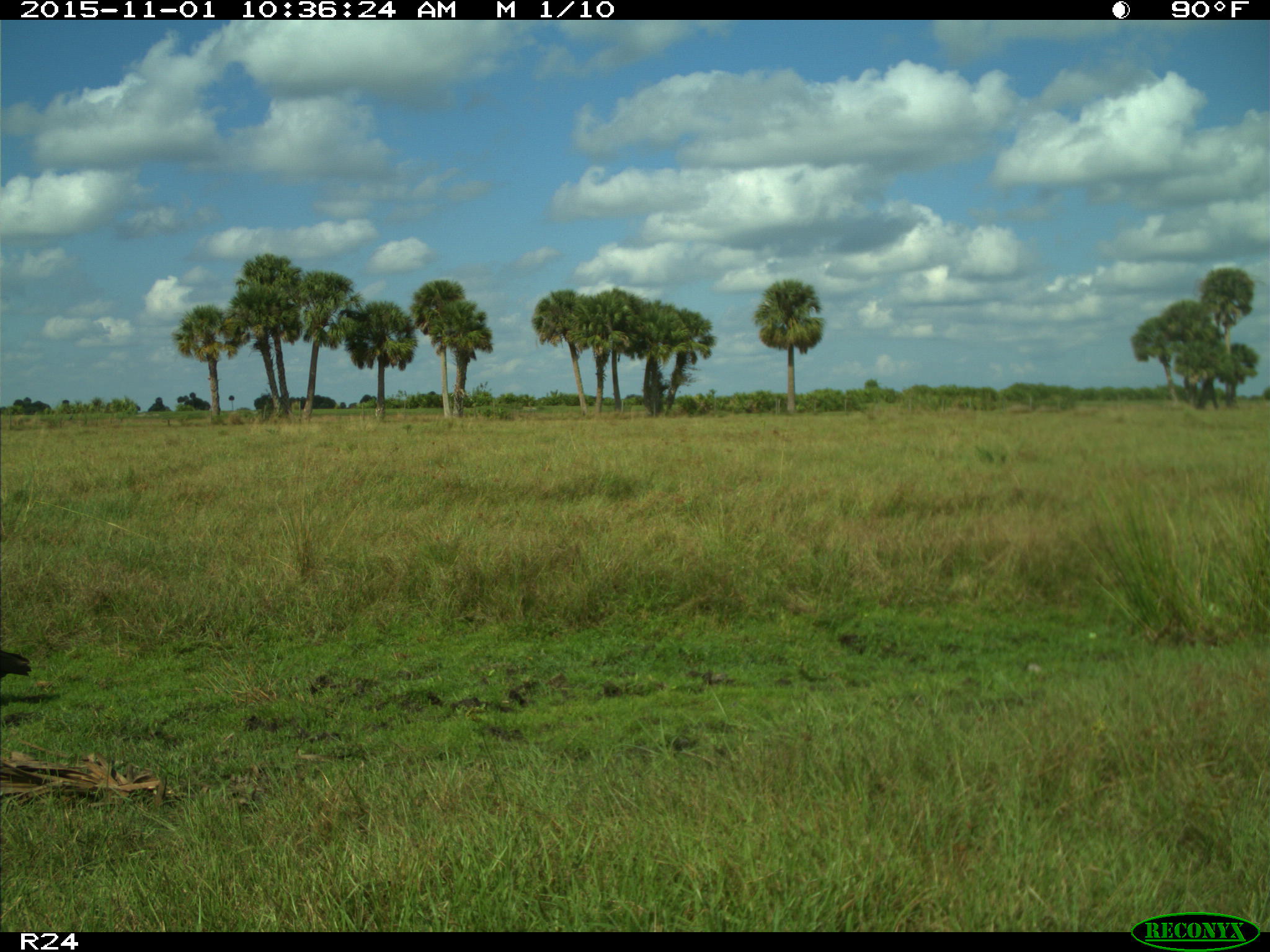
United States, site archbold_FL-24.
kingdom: Animalia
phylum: Chordata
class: Aves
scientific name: Aves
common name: birds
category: unidentified bird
Unidentified bird (birds) (Aves).